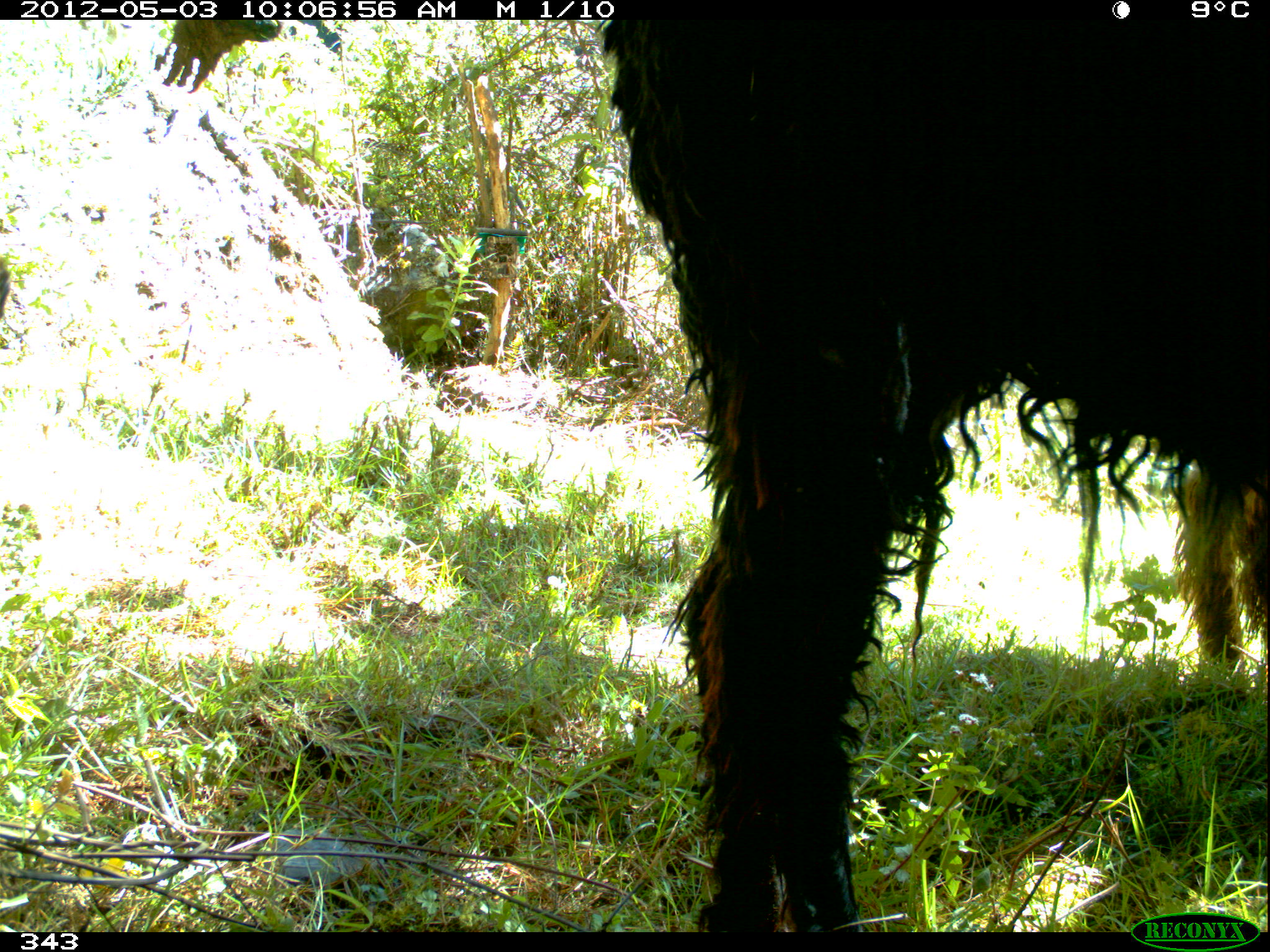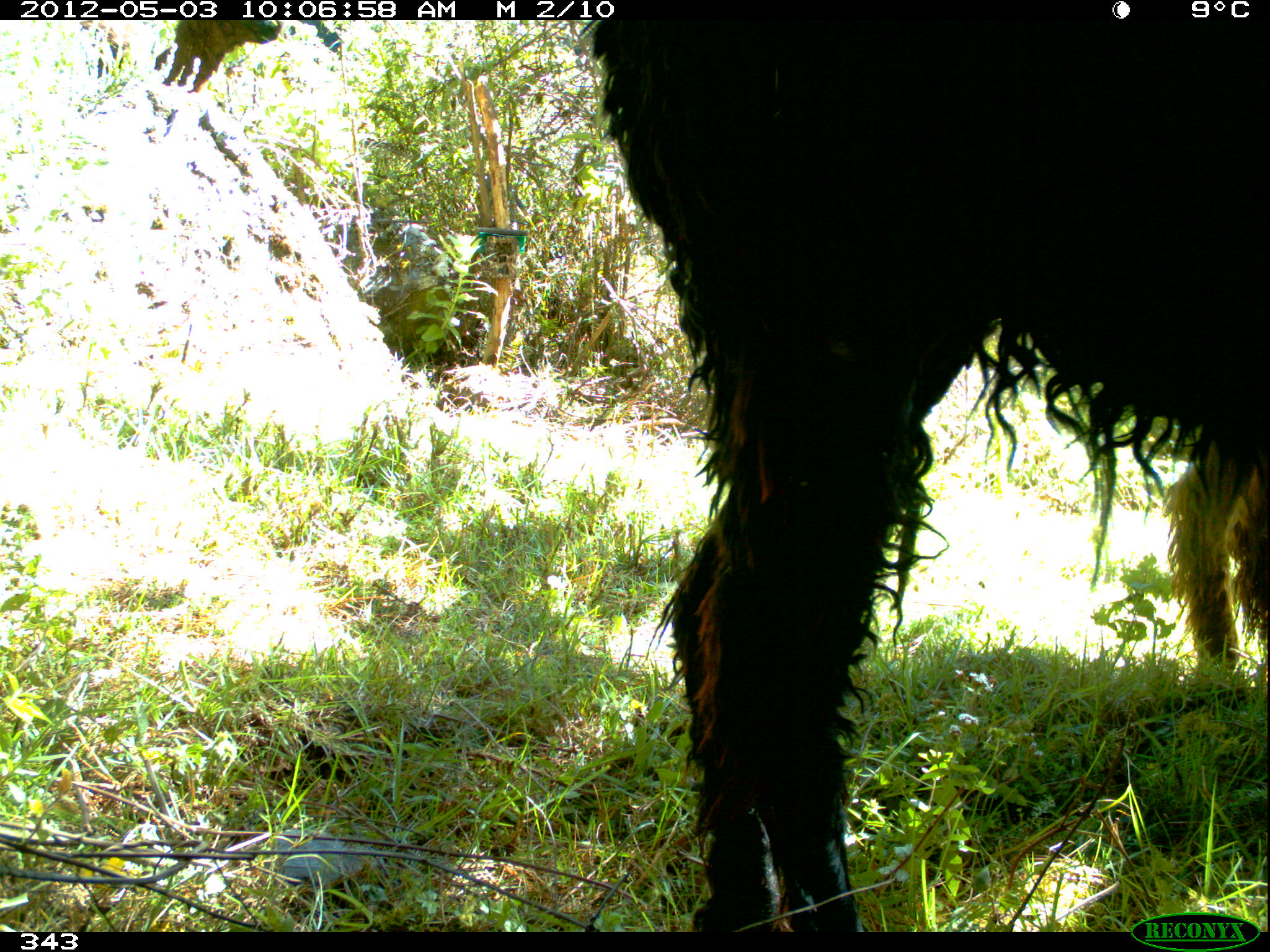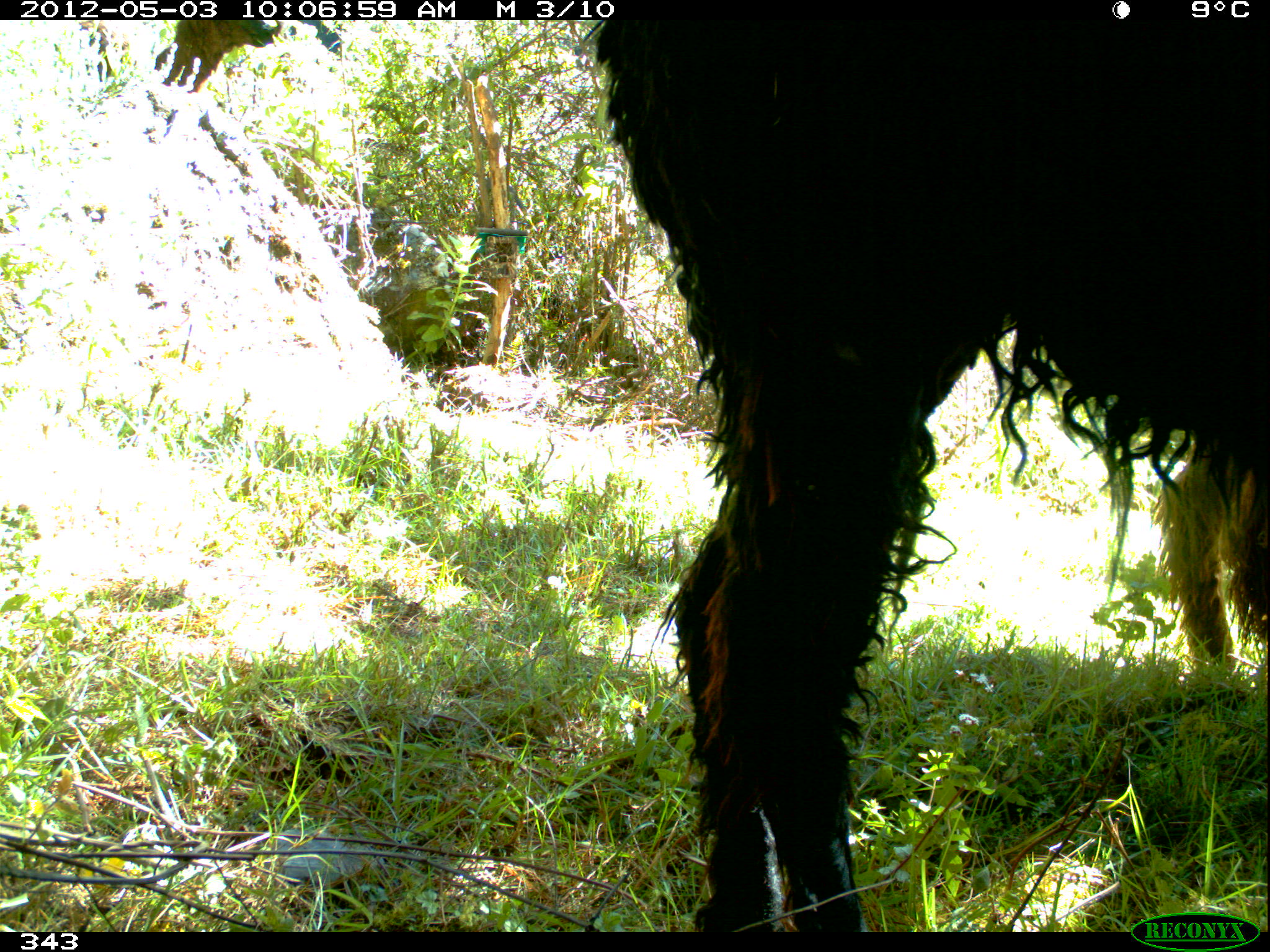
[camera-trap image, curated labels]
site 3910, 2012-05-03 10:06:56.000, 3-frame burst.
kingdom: Animalia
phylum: Chordata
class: Mammalia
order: Artiodactyla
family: Camelidae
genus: Vicugna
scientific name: Vicugna pacos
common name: alpaca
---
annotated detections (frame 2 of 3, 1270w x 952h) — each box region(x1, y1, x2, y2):
vicugna pacos: region(581, 19, 1265, 932); region(1162, 432, 1270, 669)